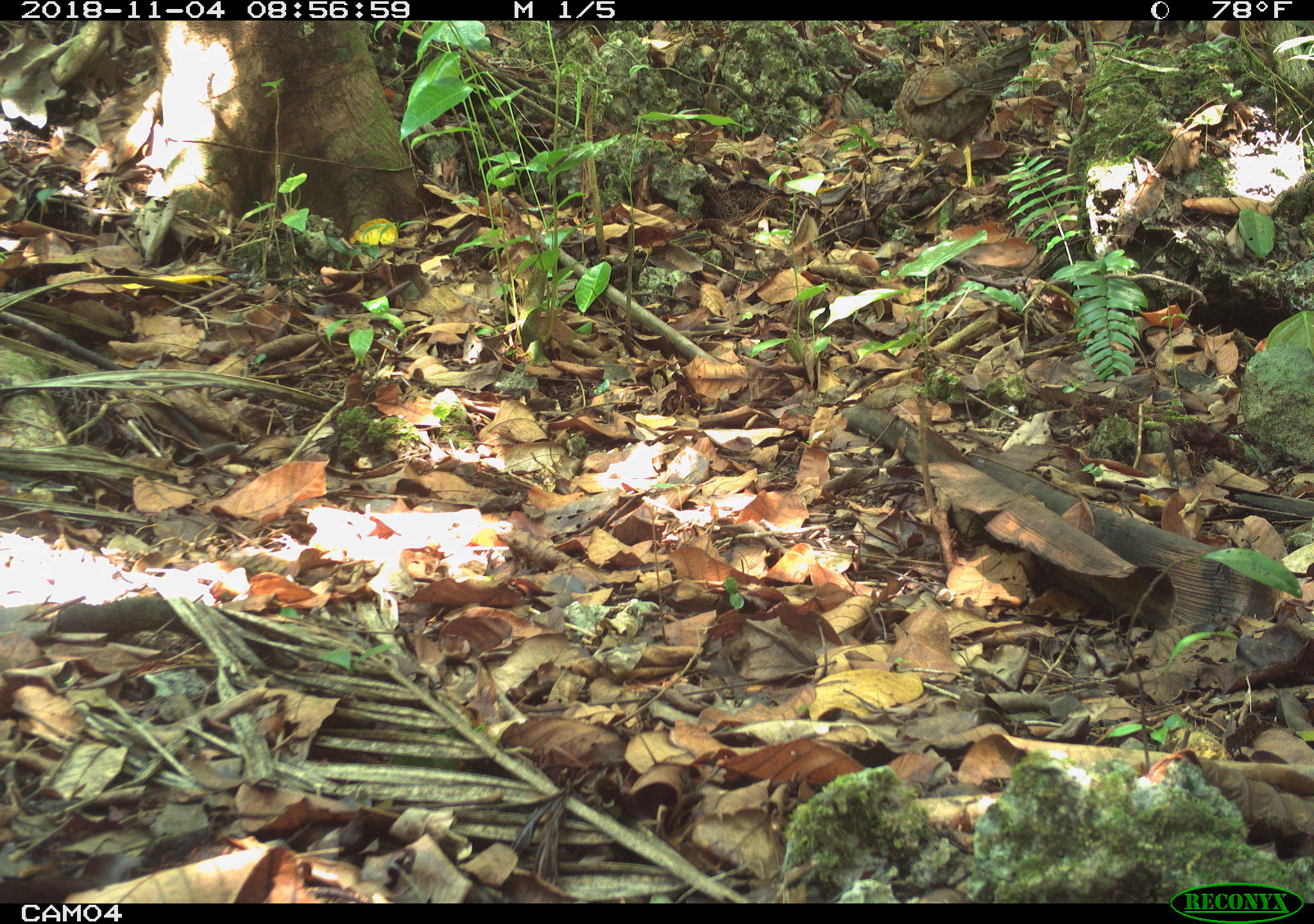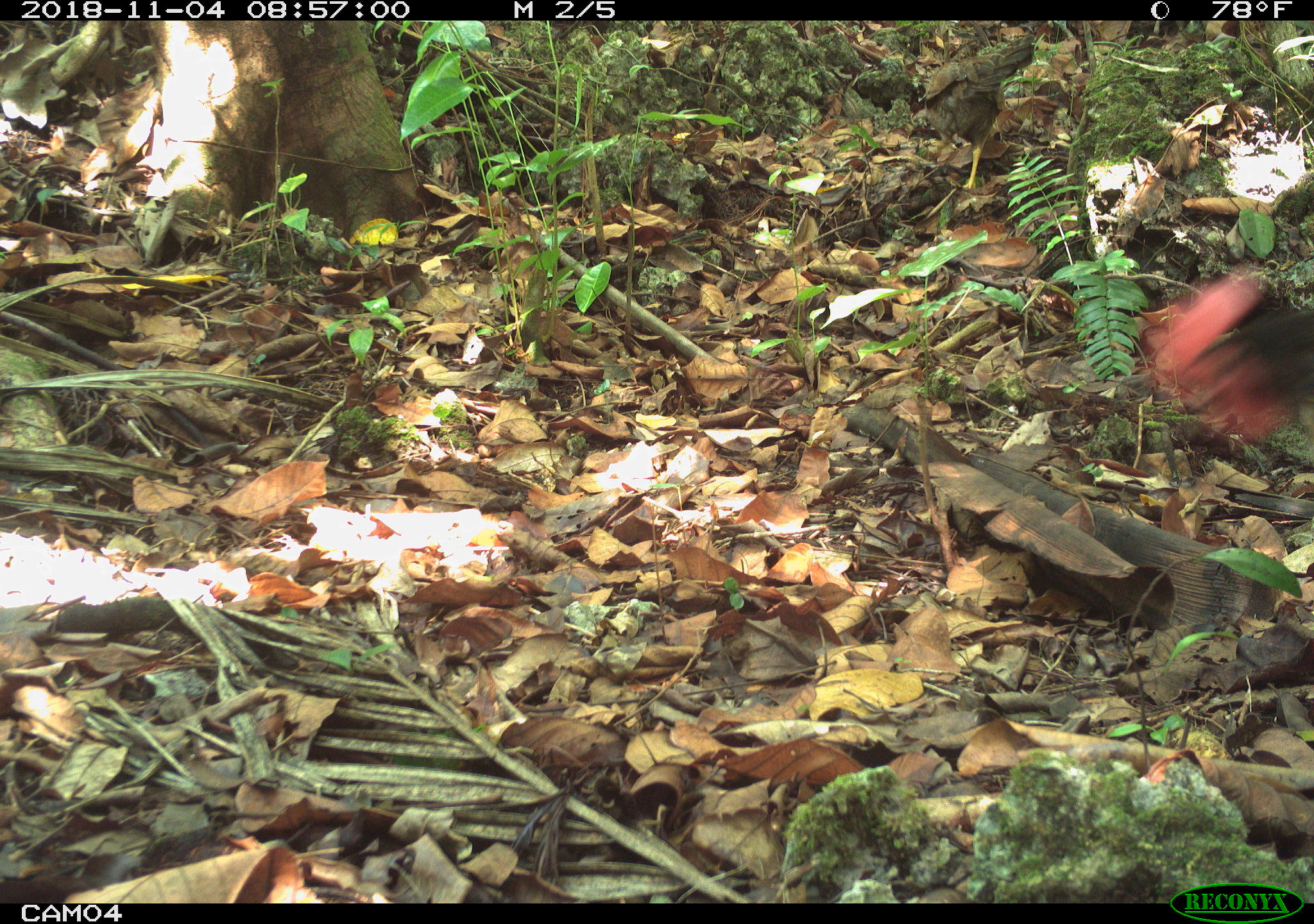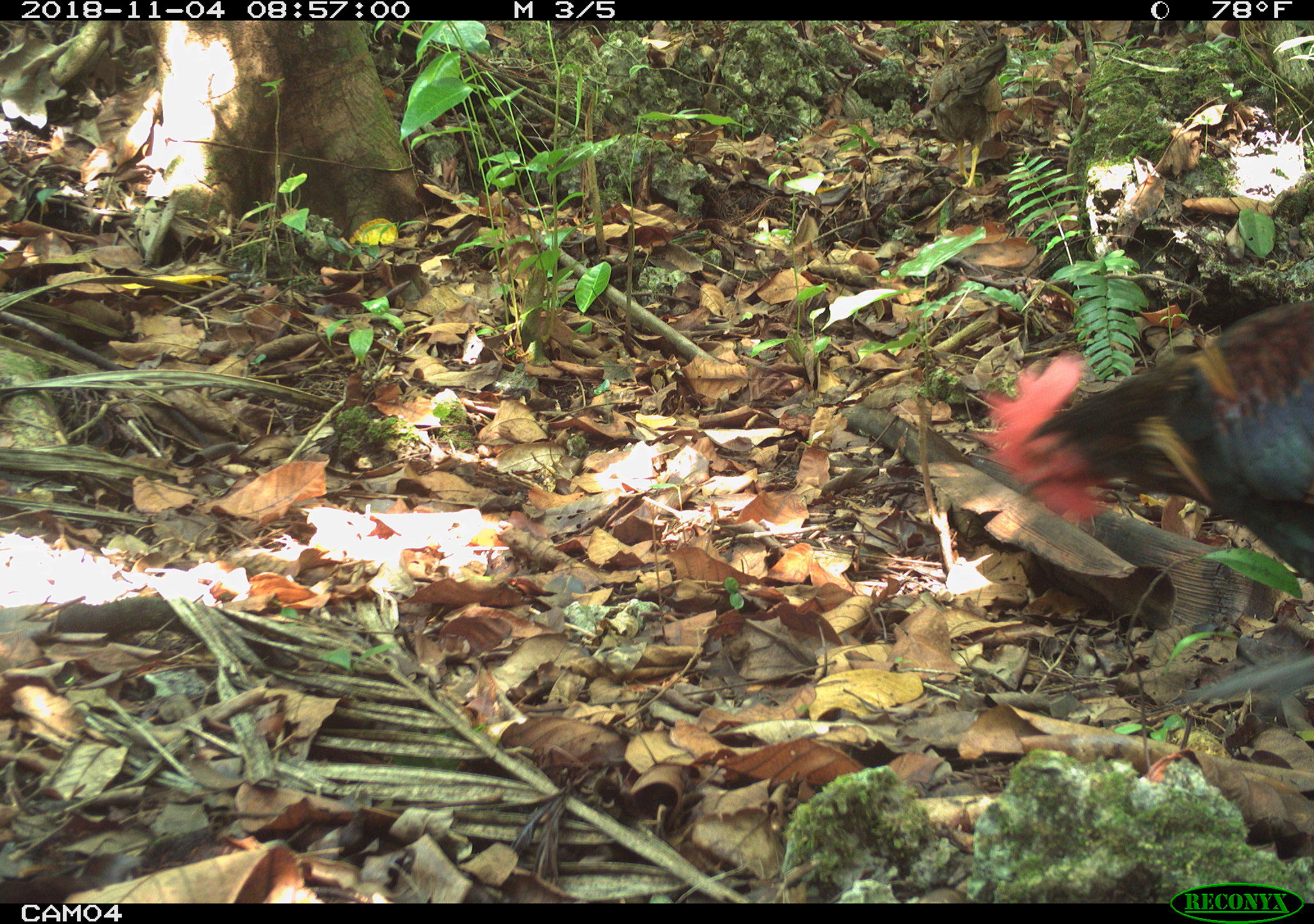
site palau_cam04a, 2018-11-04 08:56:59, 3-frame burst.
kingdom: Animalia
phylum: Chordata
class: Aves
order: Galliformes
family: Phasianidae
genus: Gallus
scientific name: Gallus gallus domesticus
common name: domestic chicken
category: chicken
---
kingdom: Animalia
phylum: Chordata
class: Aves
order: Galliformes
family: Phasianidae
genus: Gallus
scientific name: Gallus gallus domesticus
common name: rooster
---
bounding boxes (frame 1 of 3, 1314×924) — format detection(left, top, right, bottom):
chicken: detection(885, 29, 1037, 196)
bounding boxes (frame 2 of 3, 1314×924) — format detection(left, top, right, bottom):
chicken: detection(921, 29, 1039, 182)
rooster: detection(1151, 283, 1314, 445)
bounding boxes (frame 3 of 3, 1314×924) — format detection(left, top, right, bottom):
chicken: detection(910, 26, 1028, 193)
rooster: detection(966, 290, 1313, 651)